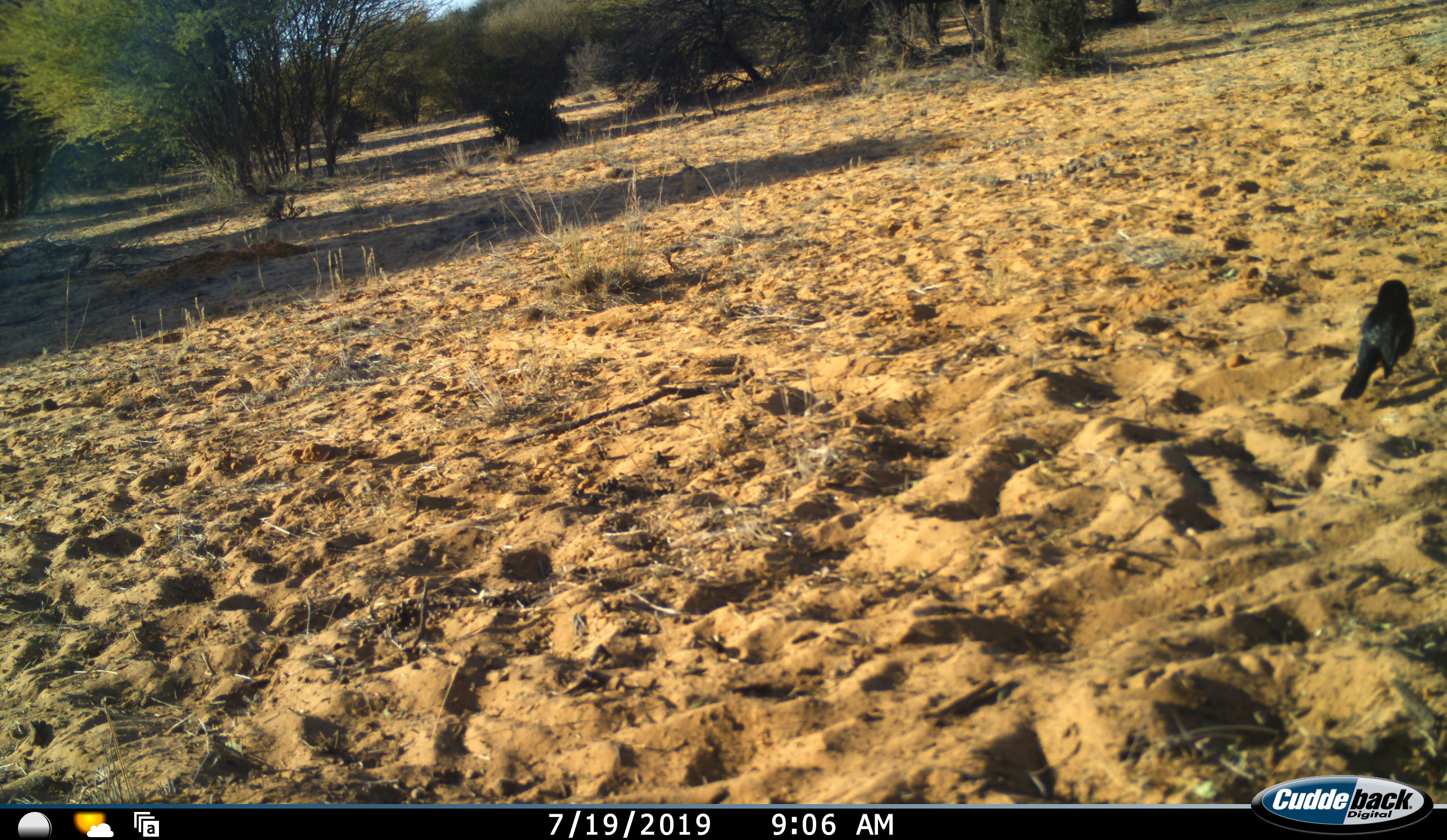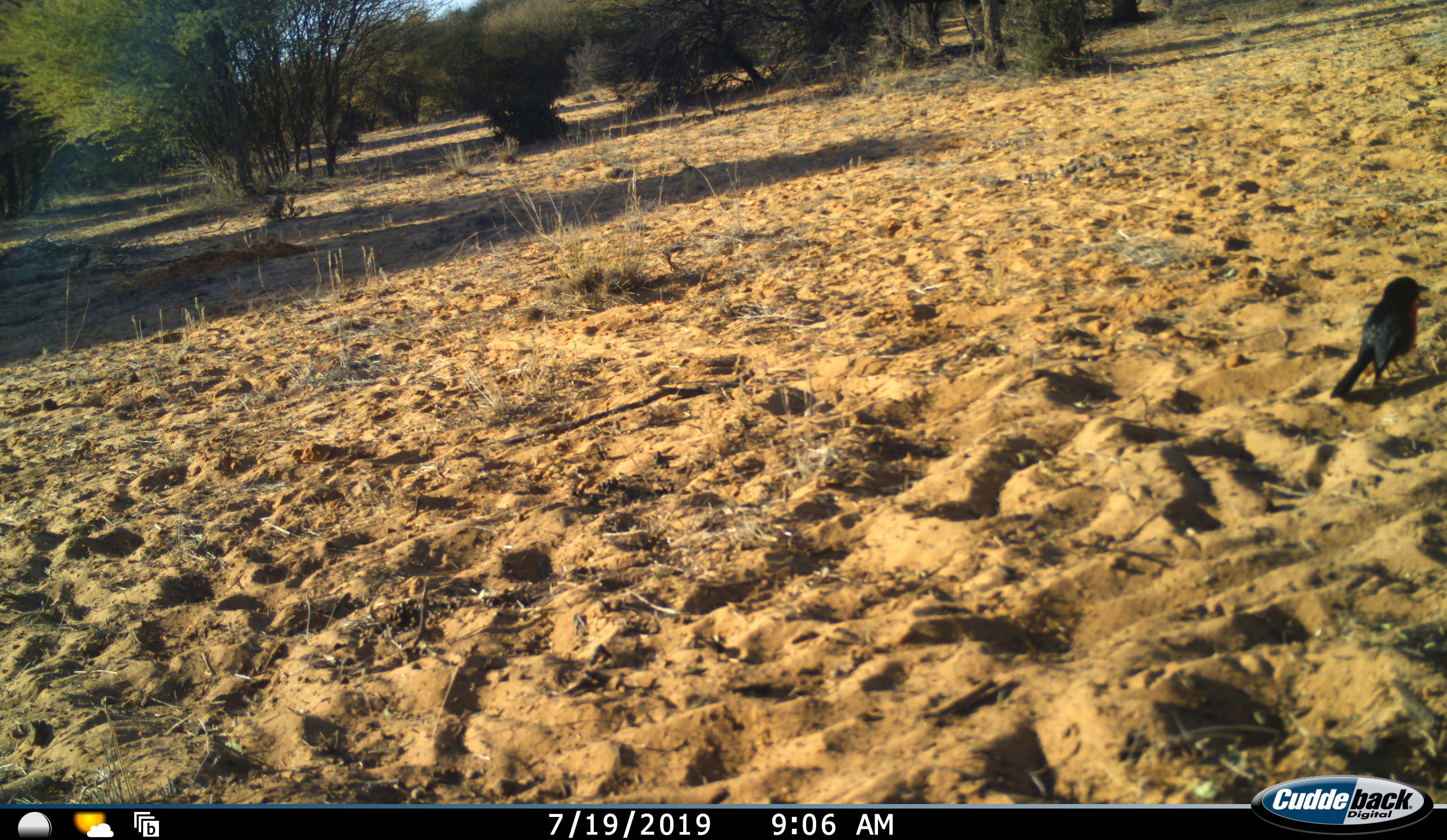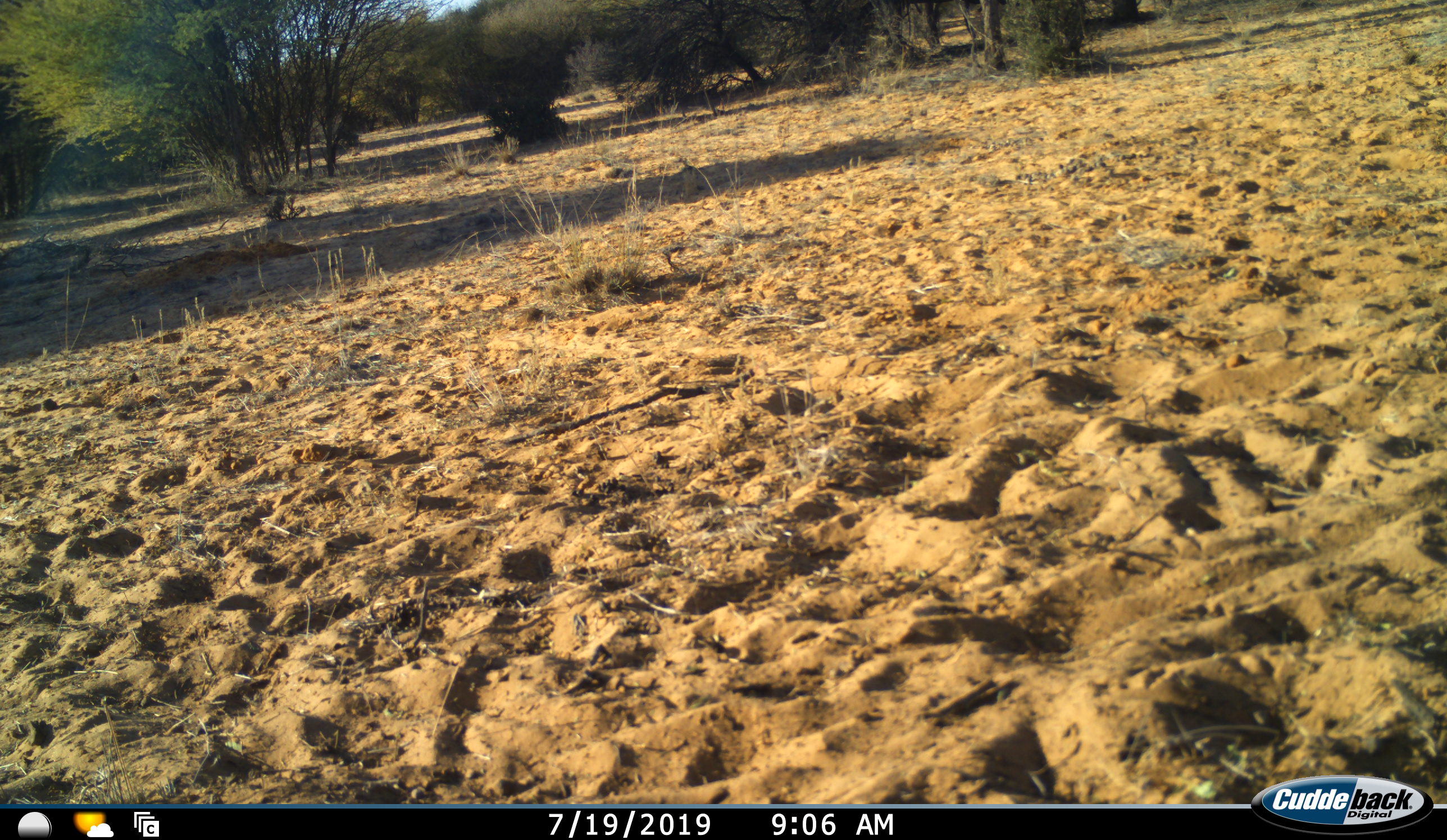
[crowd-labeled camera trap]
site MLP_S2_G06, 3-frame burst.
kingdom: Animalia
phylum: Chordata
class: Aves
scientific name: Aves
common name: bird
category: birdother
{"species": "birdother (bird) (Aves)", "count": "1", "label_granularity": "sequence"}